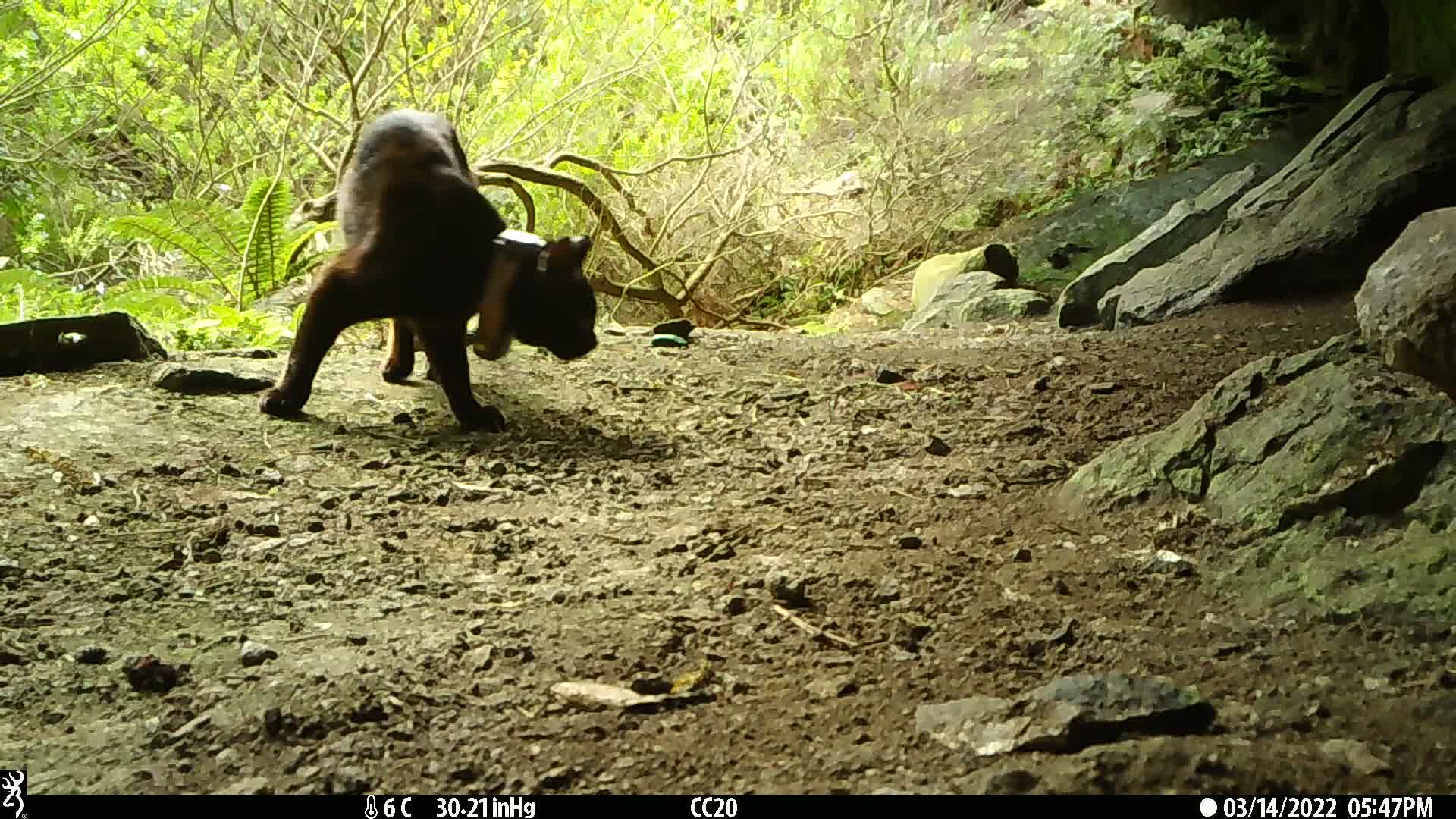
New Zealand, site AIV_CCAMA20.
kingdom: Animalia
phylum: Chordata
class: Mammalia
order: Carnivora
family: Felidae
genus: Felis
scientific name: Felis catus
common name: domestic cat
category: cat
Cat (domestic cat) (Felis catus).